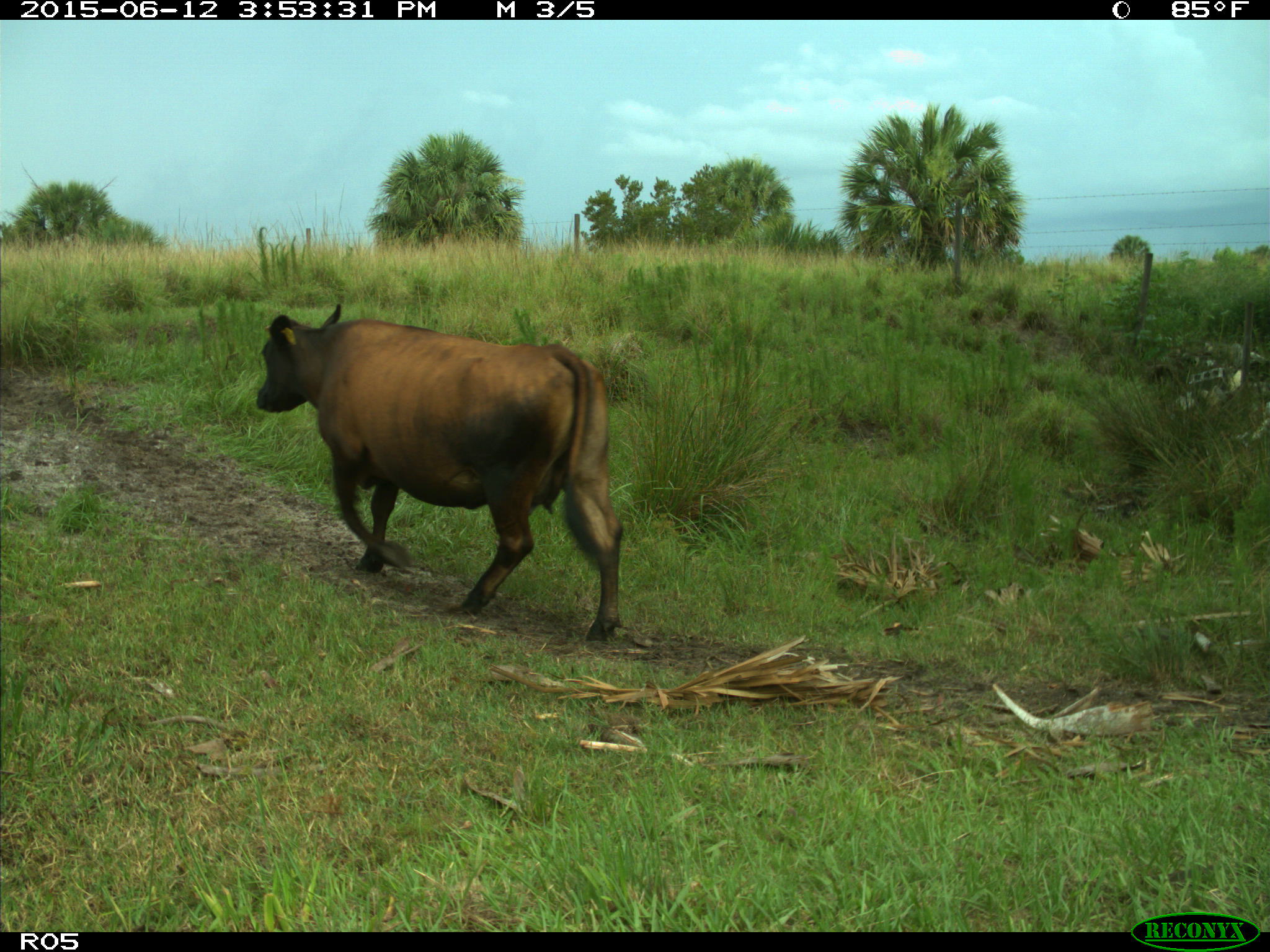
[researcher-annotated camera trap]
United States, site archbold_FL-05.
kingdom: Animalia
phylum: Chordata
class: Mammalia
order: Artiodactyla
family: Bovidae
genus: Bos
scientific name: Bos taurus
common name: domestic cow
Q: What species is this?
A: Bos taurus (domestic cow).